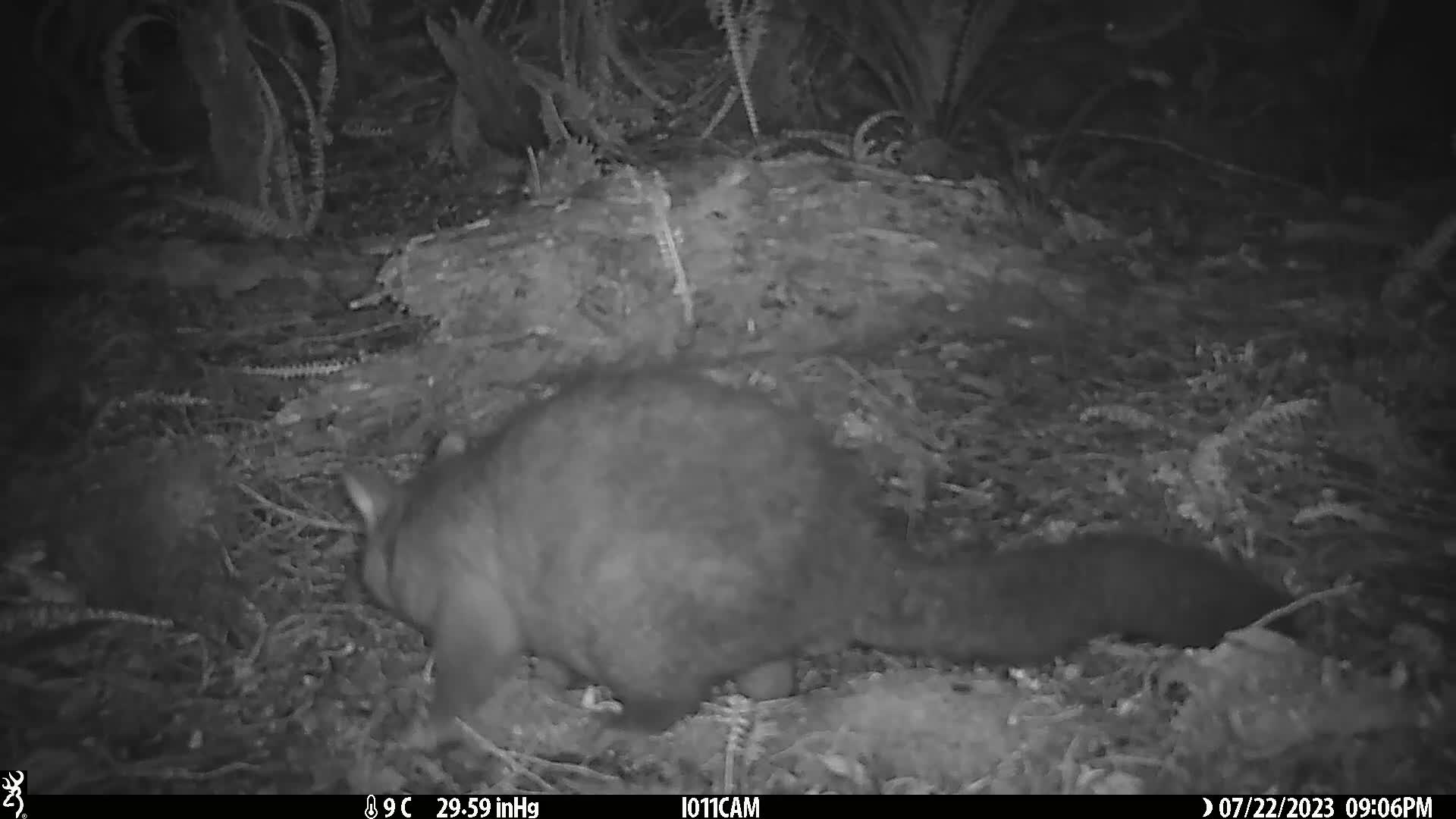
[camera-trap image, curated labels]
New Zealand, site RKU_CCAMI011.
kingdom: Animalia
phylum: Chordata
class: Mammalia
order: Diprotodontia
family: Phalangeridae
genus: Trichosurus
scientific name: Trichosurus vulpecula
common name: common brushtail possum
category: possum